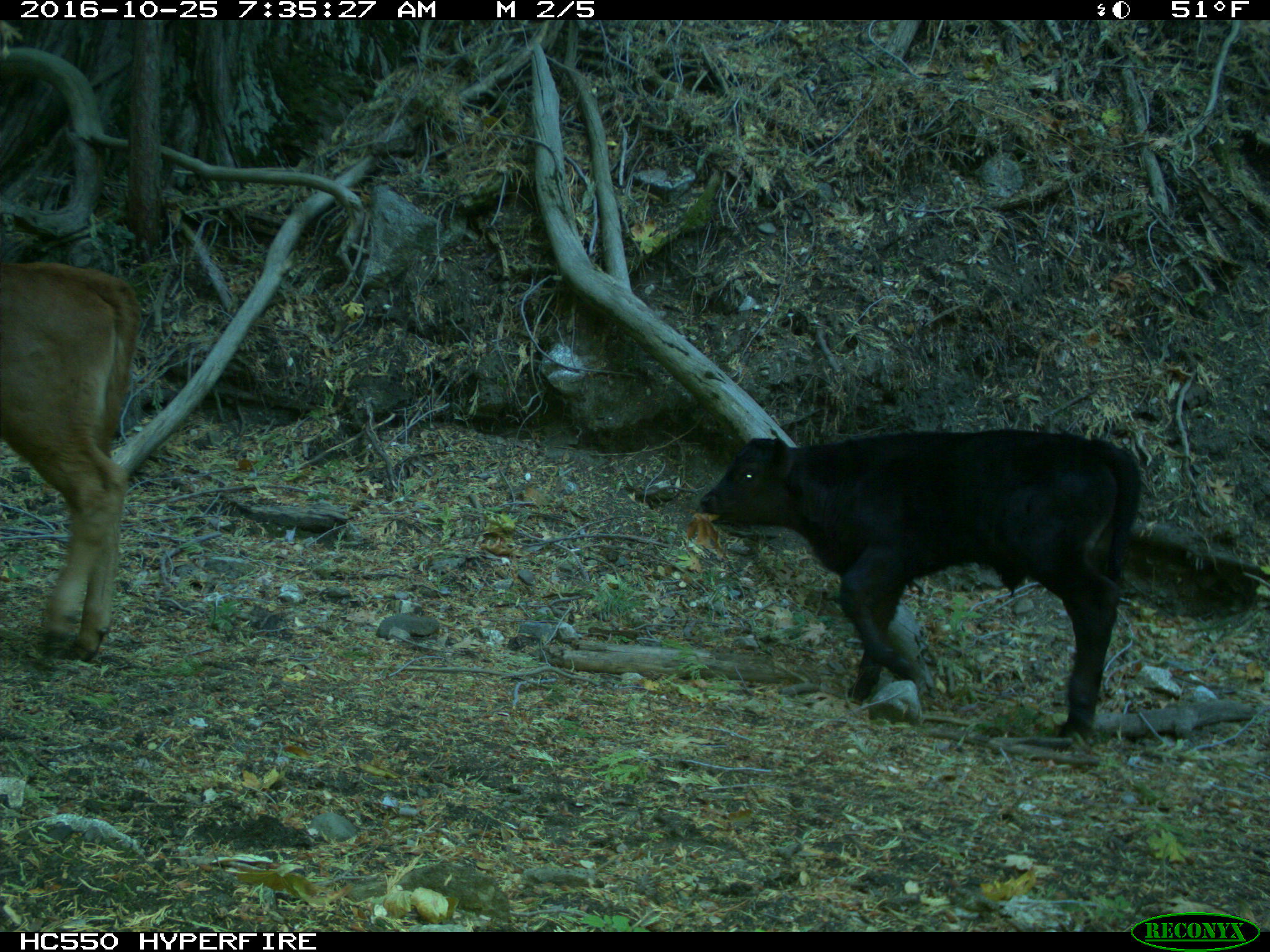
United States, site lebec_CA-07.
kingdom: Animalia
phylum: Chordata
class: Mammalia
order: Artiodactyla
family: Bovidae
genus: Bos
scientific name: Bos taurus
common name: domestic cow